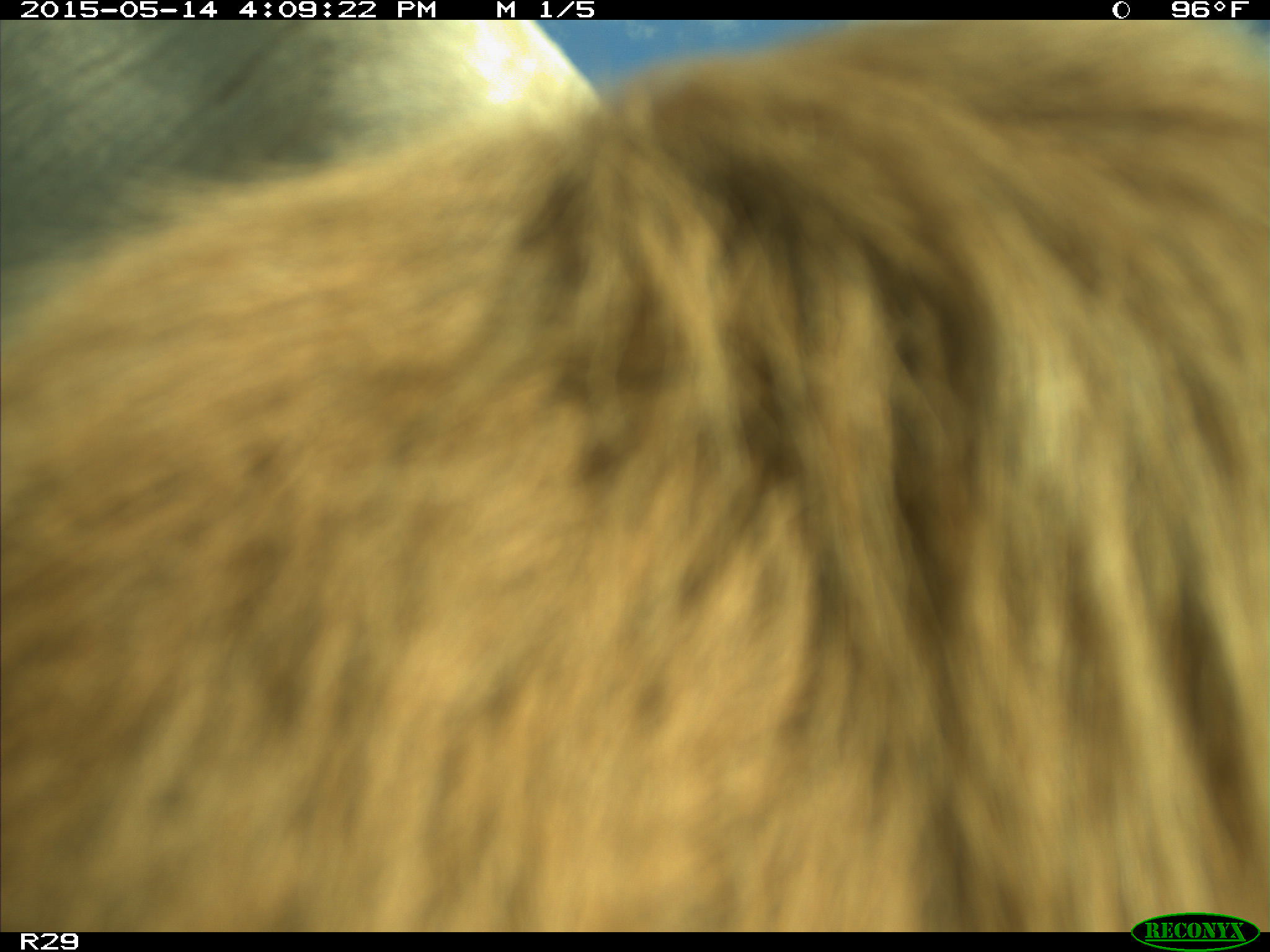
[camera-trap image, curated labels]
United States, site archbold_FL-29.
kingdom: Animalia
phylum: Chordata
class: Mammalia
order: Artiodactyla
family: Bovidae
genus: Bos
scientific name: Bos taurus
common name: domestic cow